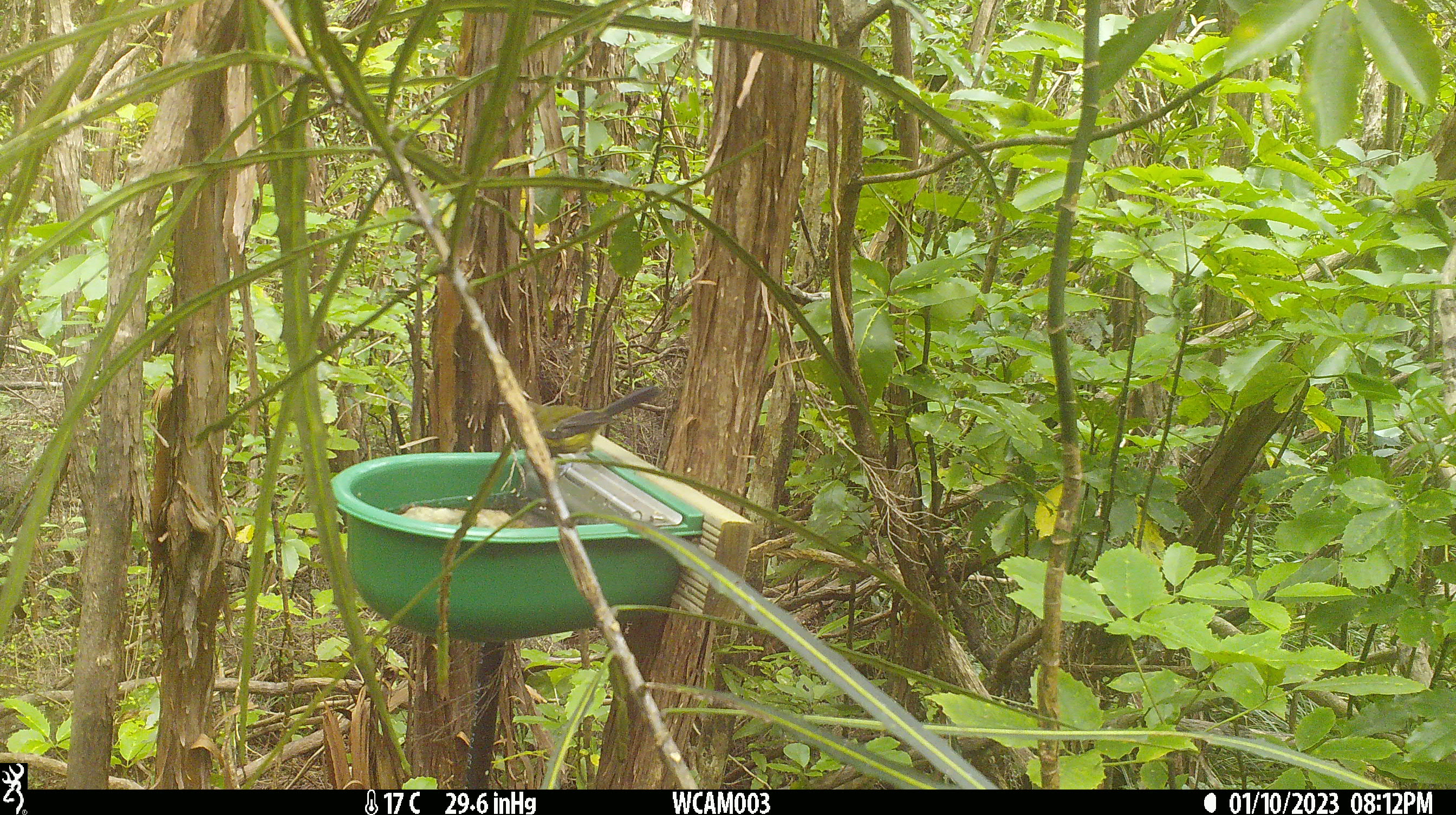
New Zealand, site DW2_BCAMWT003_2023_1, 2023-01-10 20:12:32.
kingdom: Animalia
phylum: Chordata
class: Aves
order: Passeriformes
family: Meliphagidae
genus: Anthornis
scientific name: Anthornis melanura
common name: new zealand bellbird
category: bellbird